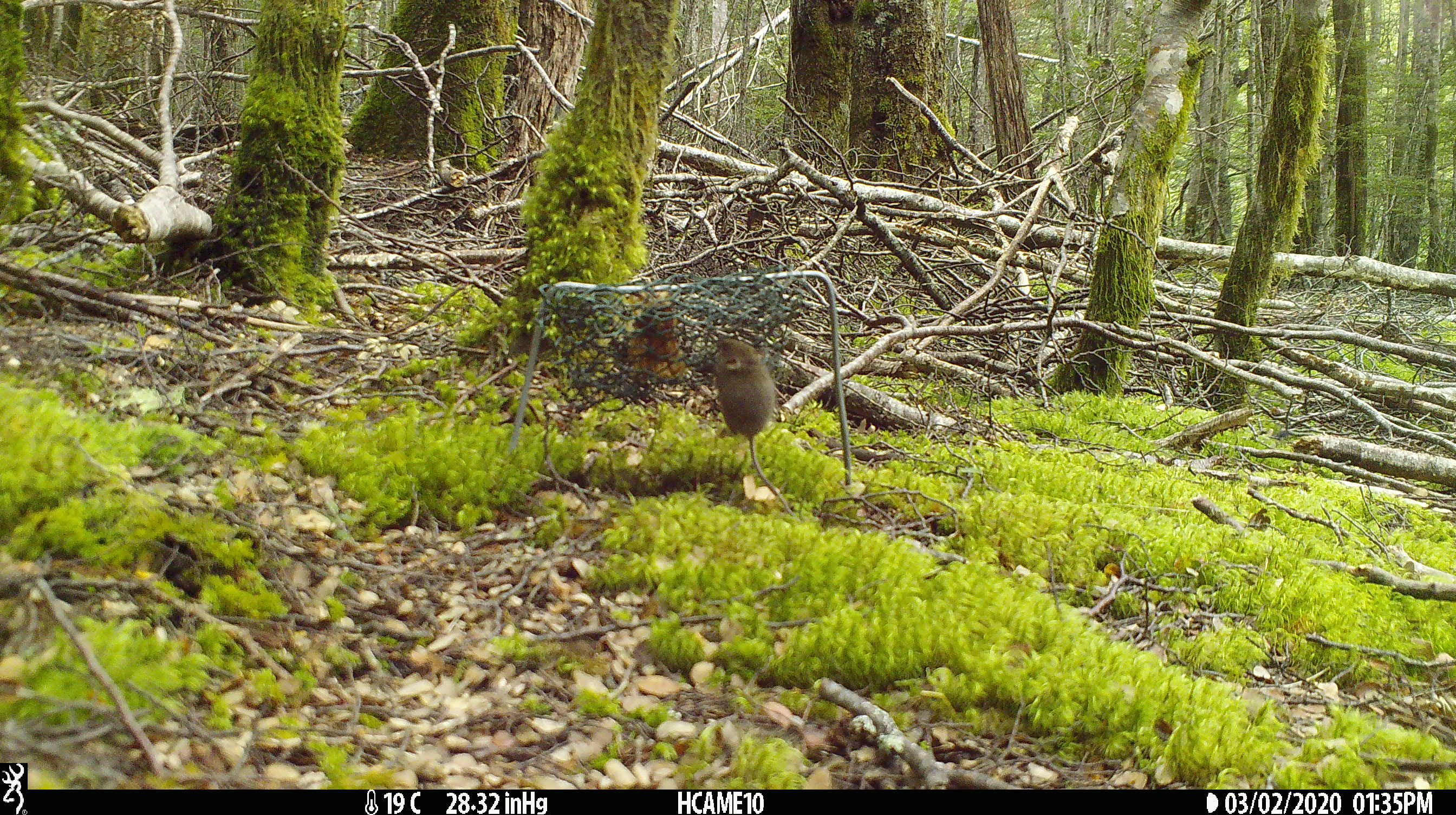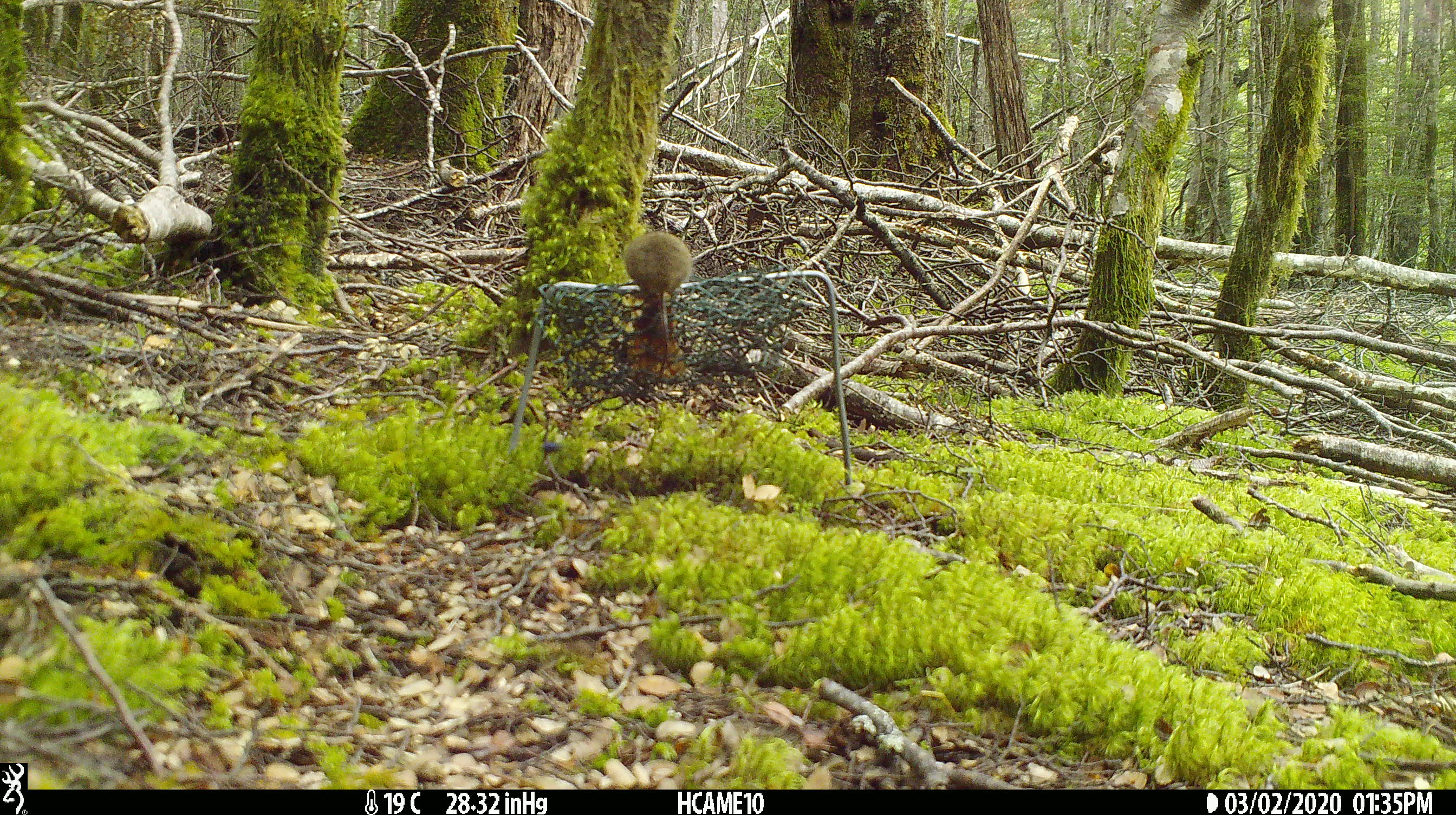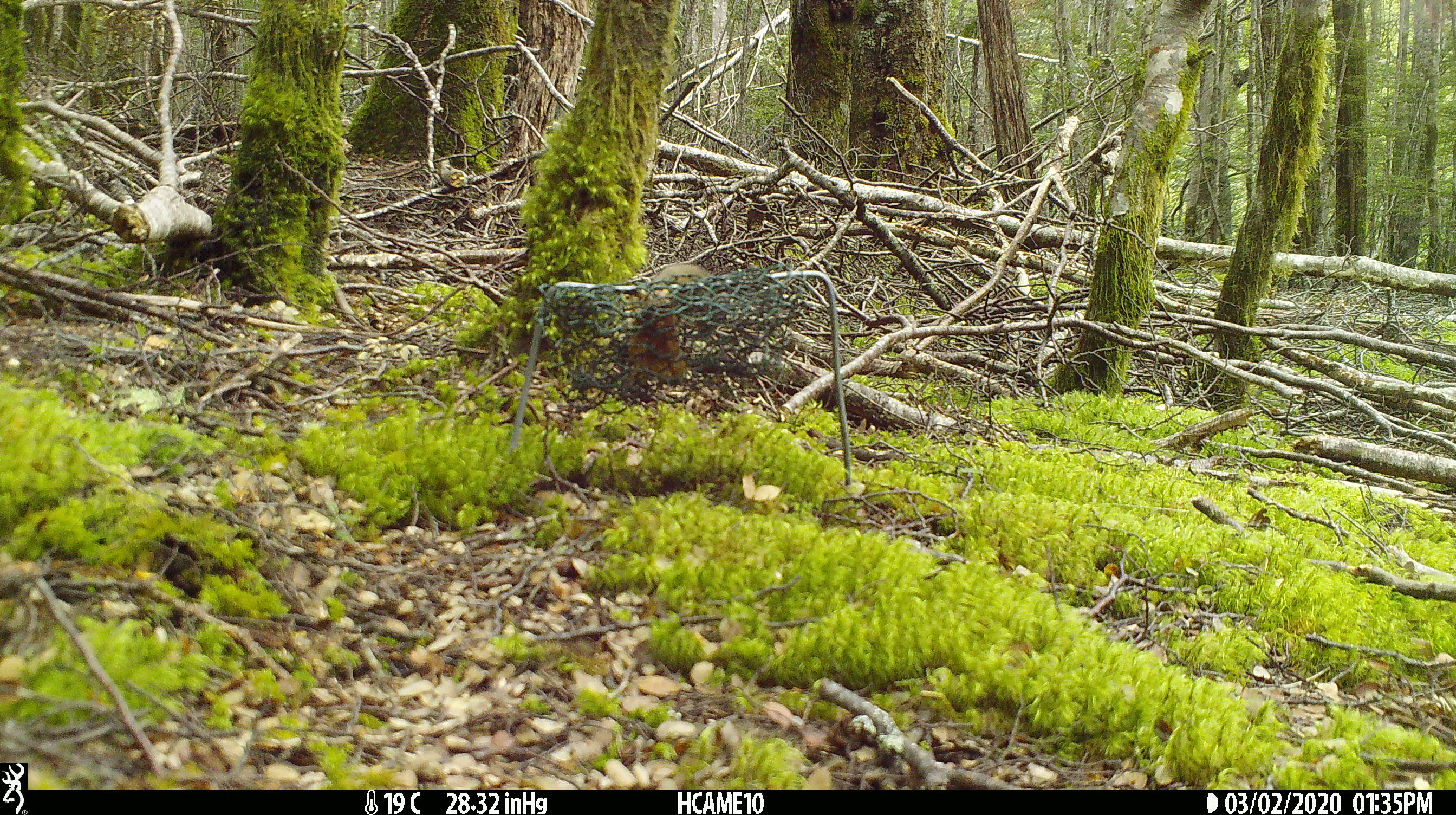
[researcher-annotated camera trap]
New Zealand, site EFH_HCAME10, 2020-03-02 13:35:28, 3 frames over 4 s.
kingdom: Animalia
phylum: Chordata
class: Mammalia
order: Rodentia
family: Muridae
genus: Mus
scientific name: Mus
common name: mouse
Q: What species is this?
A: Mouse (Mus).